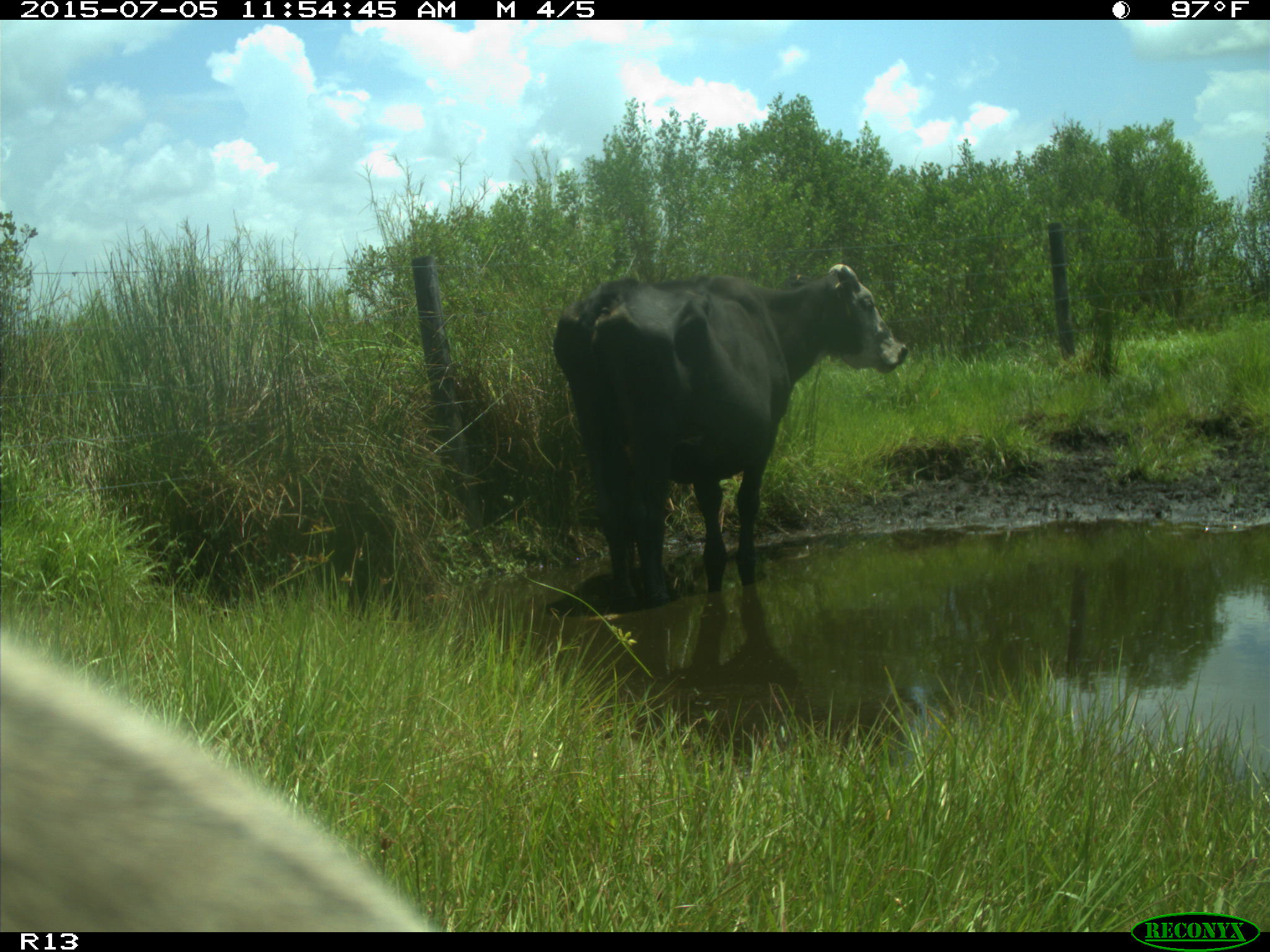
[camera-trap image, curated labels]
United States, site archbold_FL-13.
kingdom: Animalia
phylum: Chordata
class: Mammalia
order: Artiodactyla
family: Bovidae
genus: Bos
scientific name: Bos taurus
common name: domestic cow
Bos taurus (domestic cow).